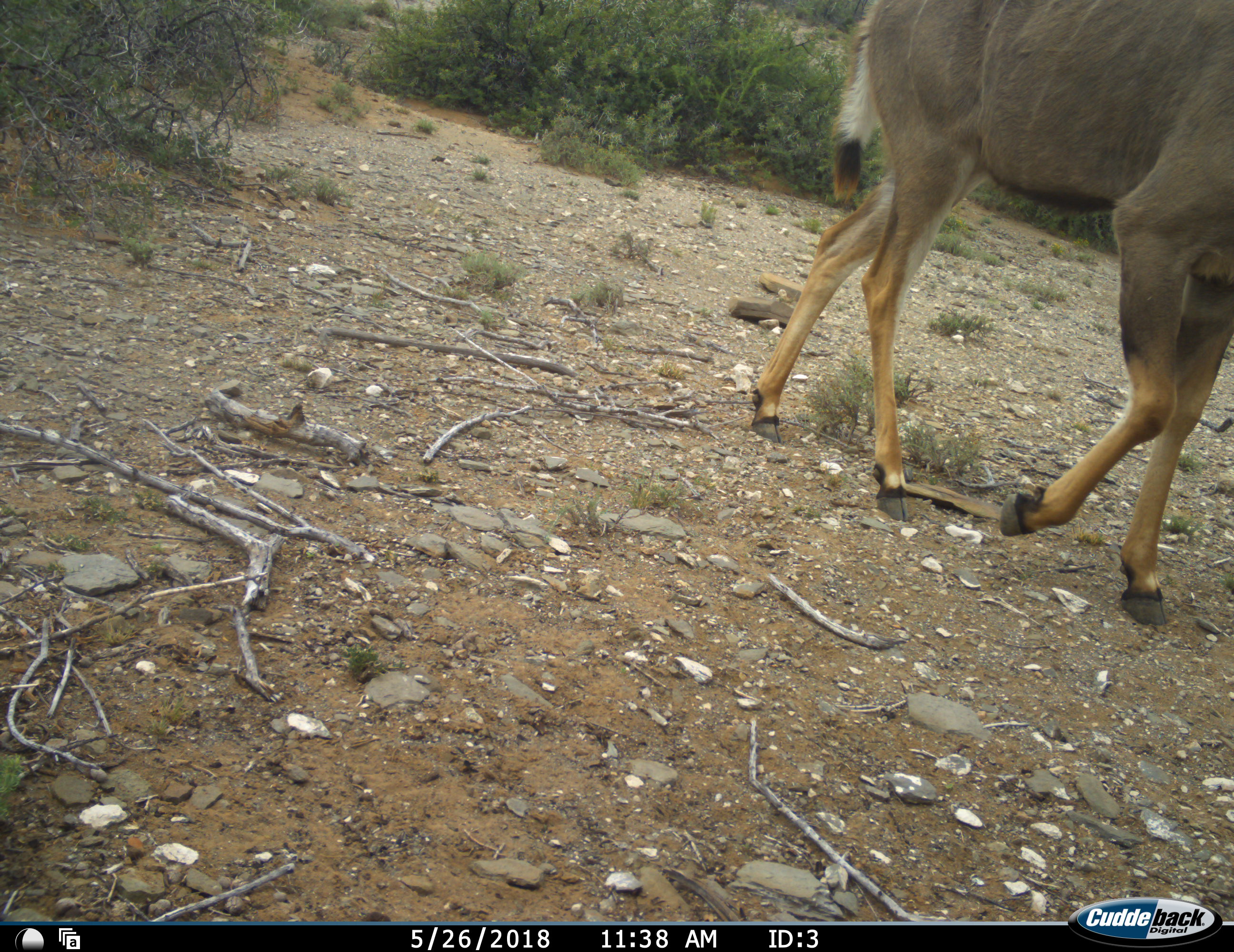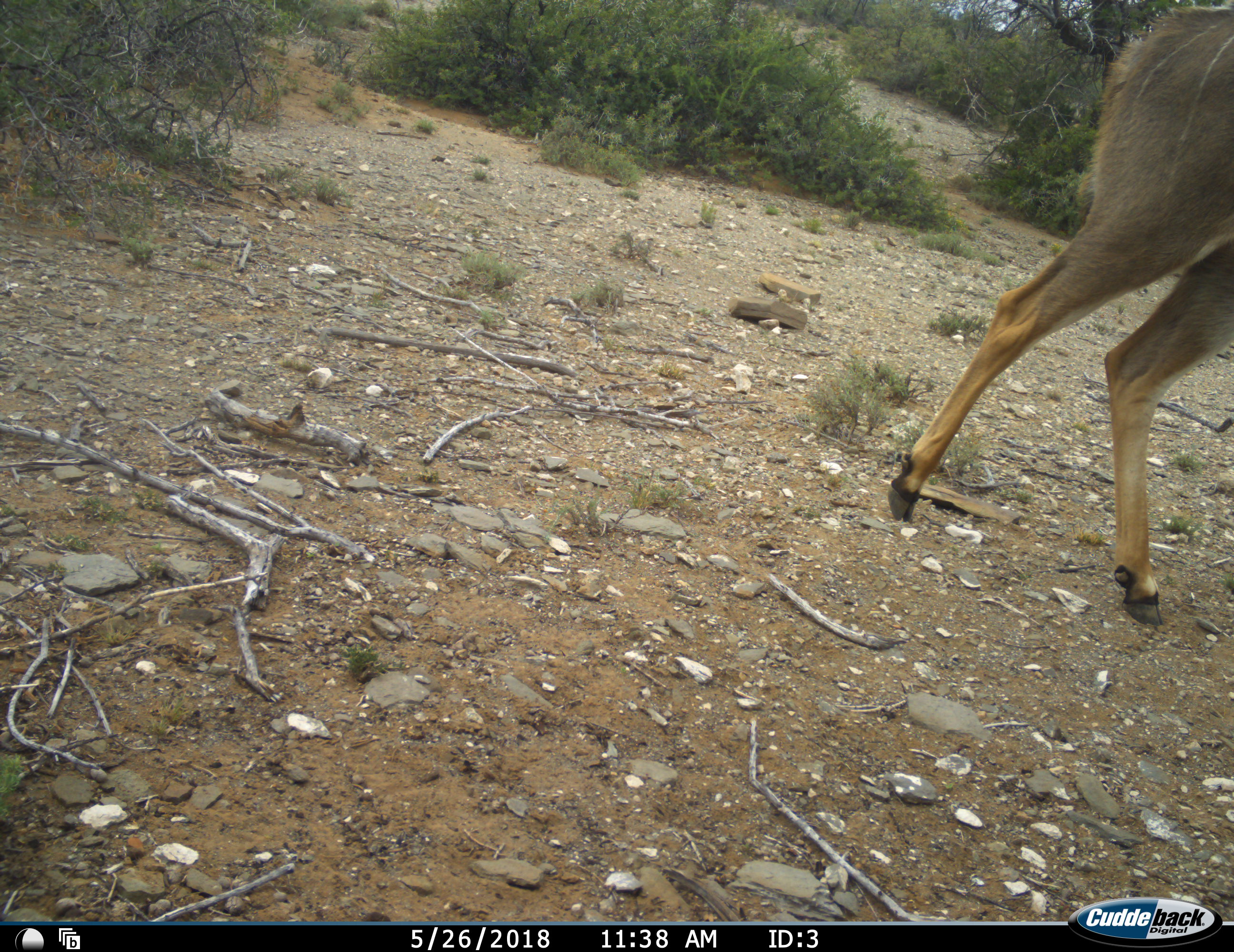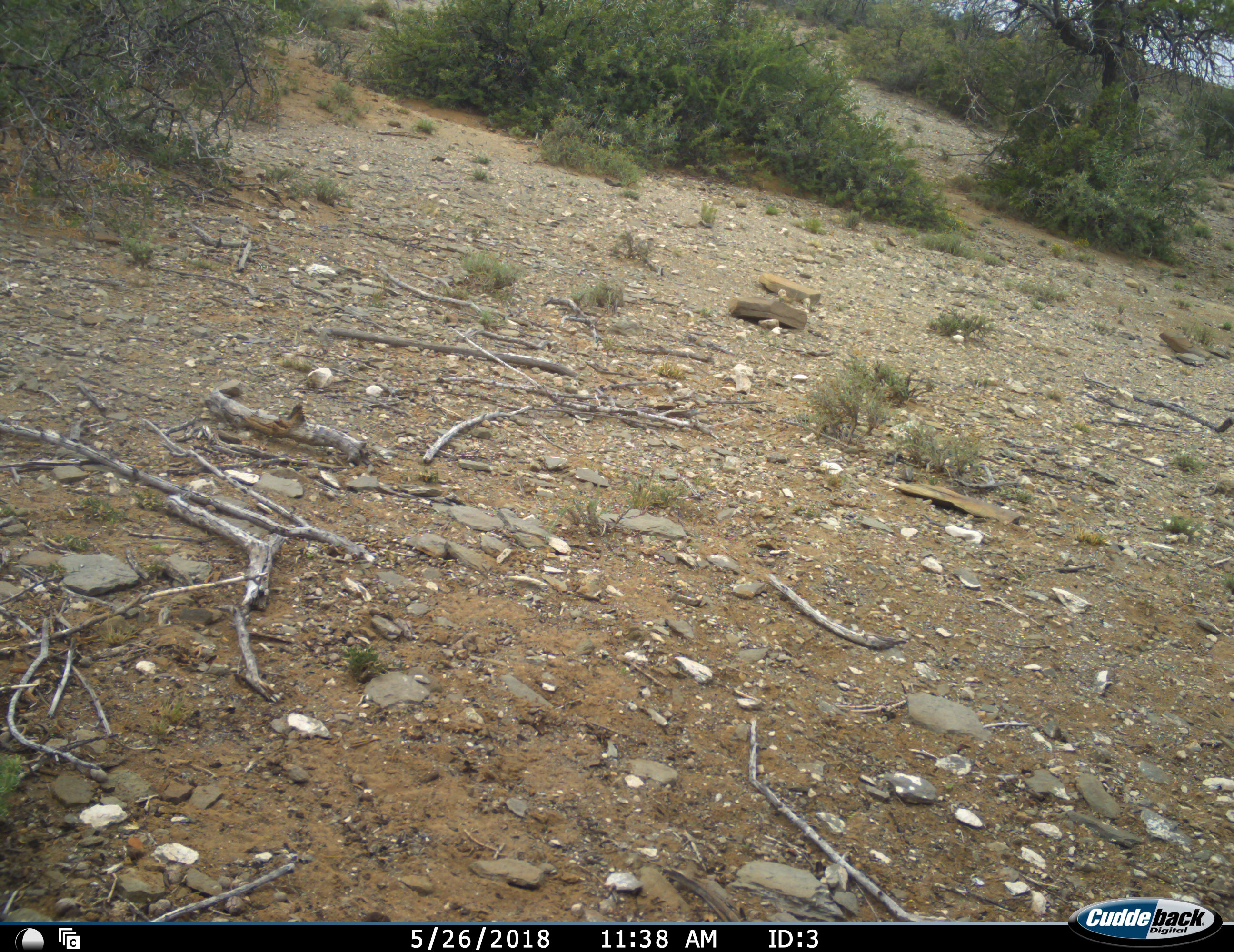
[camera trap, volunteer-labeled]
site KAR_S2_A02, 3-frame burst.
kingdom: Animalia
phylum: Chordata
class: Mammalia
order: Artiodactyla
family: Bovidae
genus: Tragelaphus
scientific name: Tragelaphus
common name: kudu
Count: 1.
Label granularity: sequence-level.